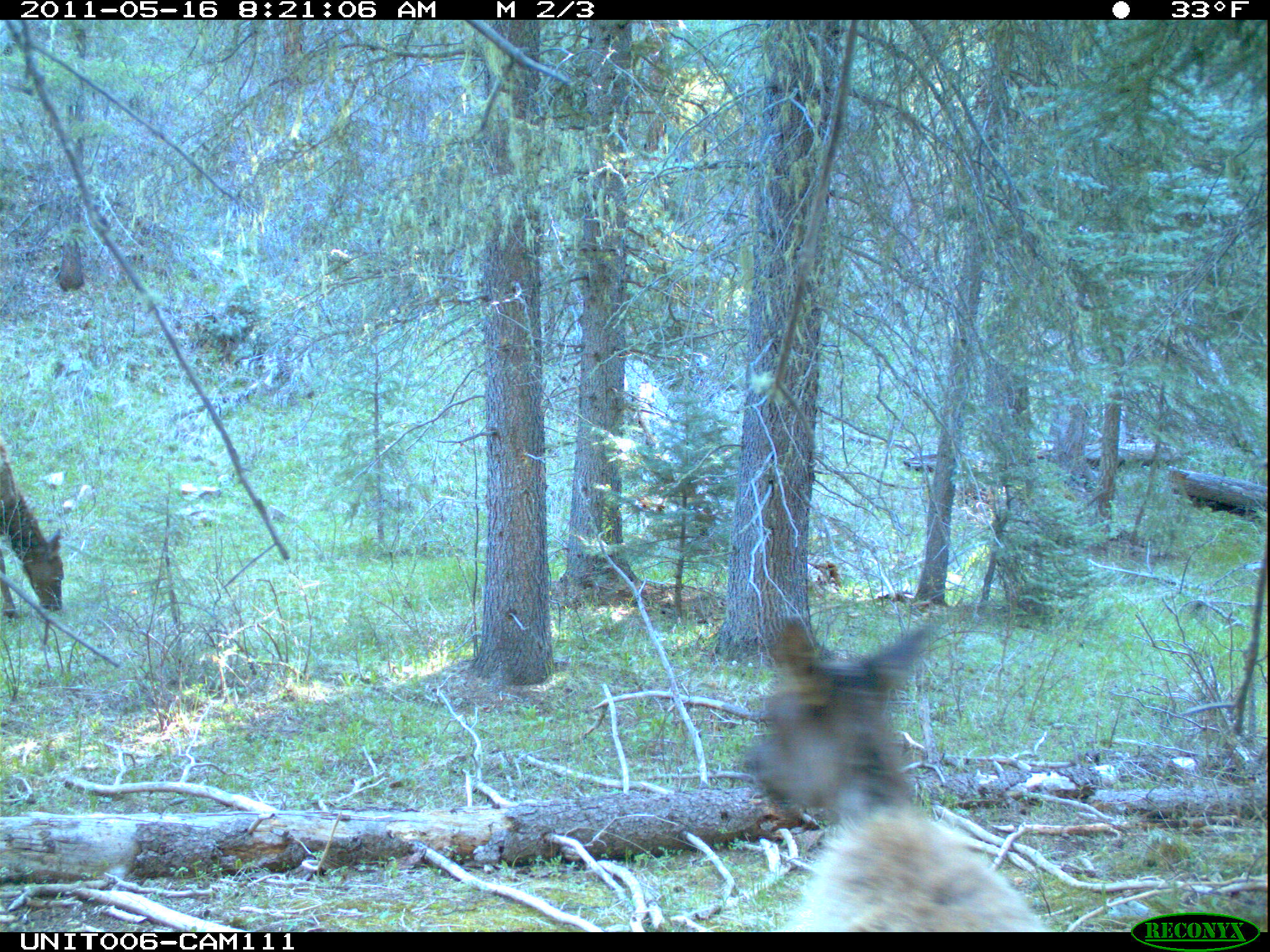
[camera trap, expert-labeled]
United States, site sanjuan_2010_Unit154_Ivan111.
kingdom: Animalia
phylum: Chordata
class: Mammalia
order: Artiodactyla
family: Cervidae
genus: Cervus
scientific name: Cervus elaphus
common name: red deer